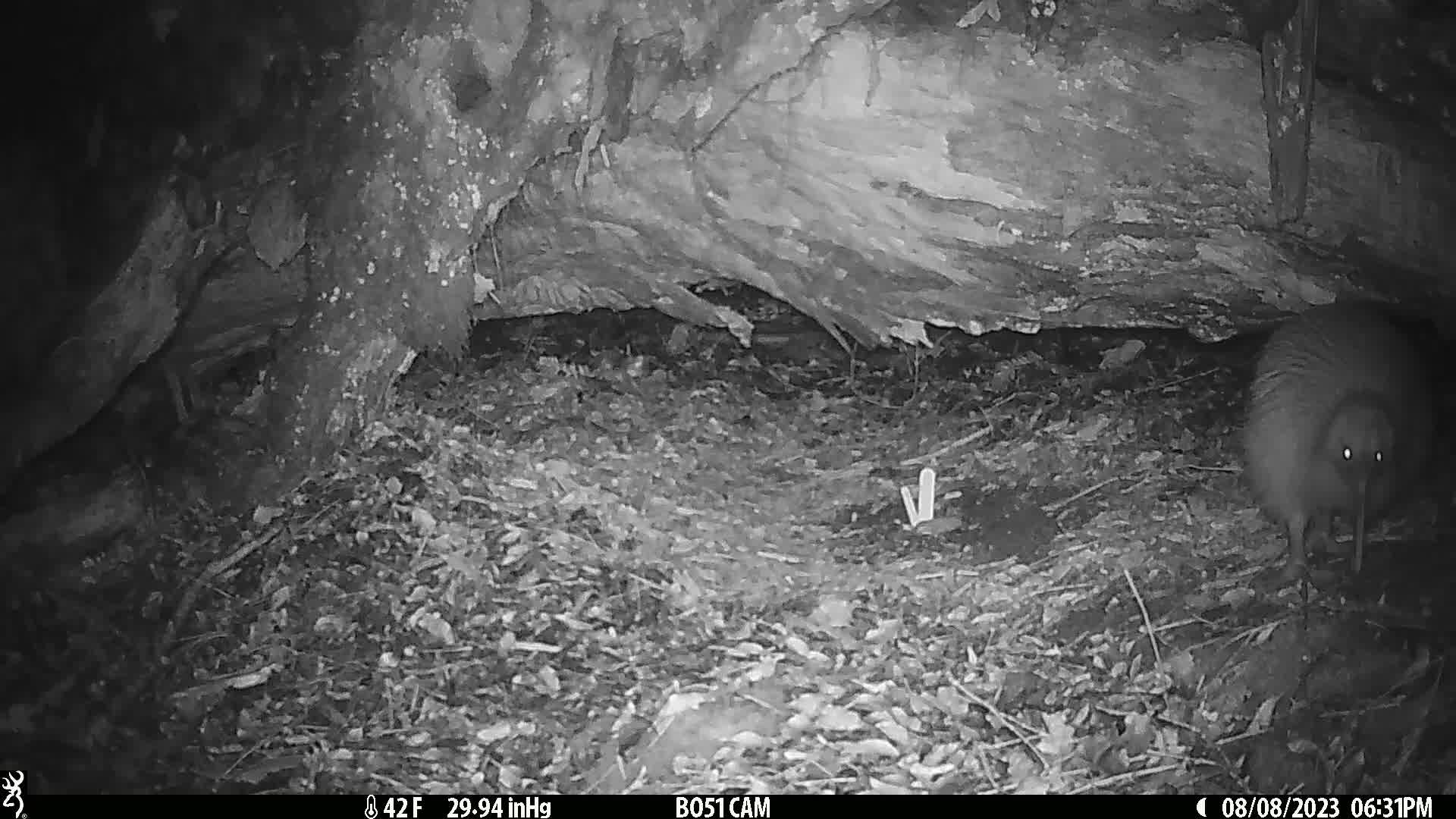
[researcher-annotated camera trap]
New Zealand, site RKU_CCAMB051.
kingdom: Animalia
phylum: Chordata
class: Aves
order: Apterygiformes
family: Apterygidae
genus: Apteryx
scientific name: Apteryx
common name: kiwi